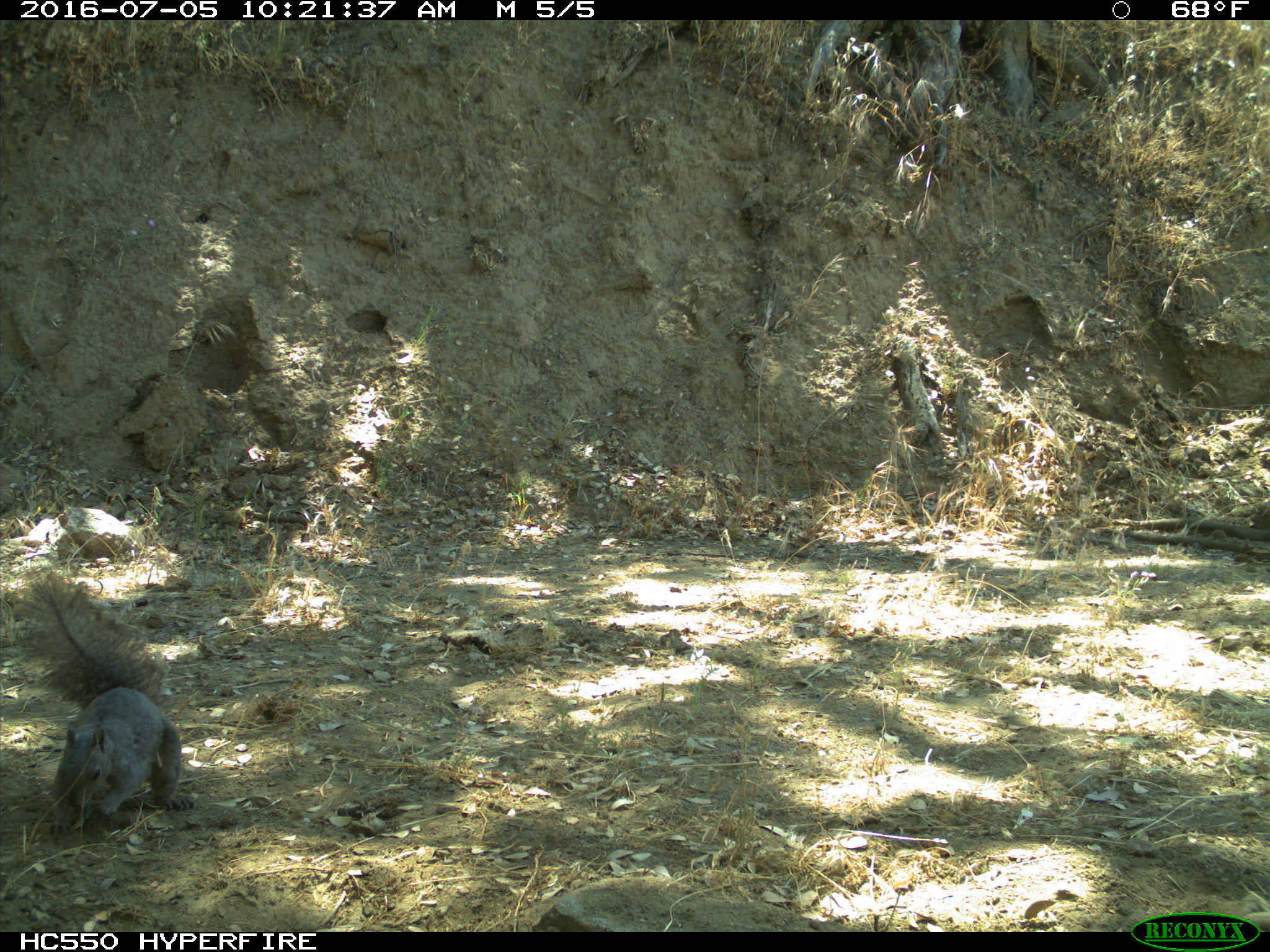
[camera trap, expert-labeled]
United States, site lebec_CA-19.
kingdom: Animalia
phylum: Chordata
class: Mammalia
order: Rodentia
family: Sciuridae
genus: Sciurus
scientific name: Sciurus carolinensis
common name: eastern gray squirrel